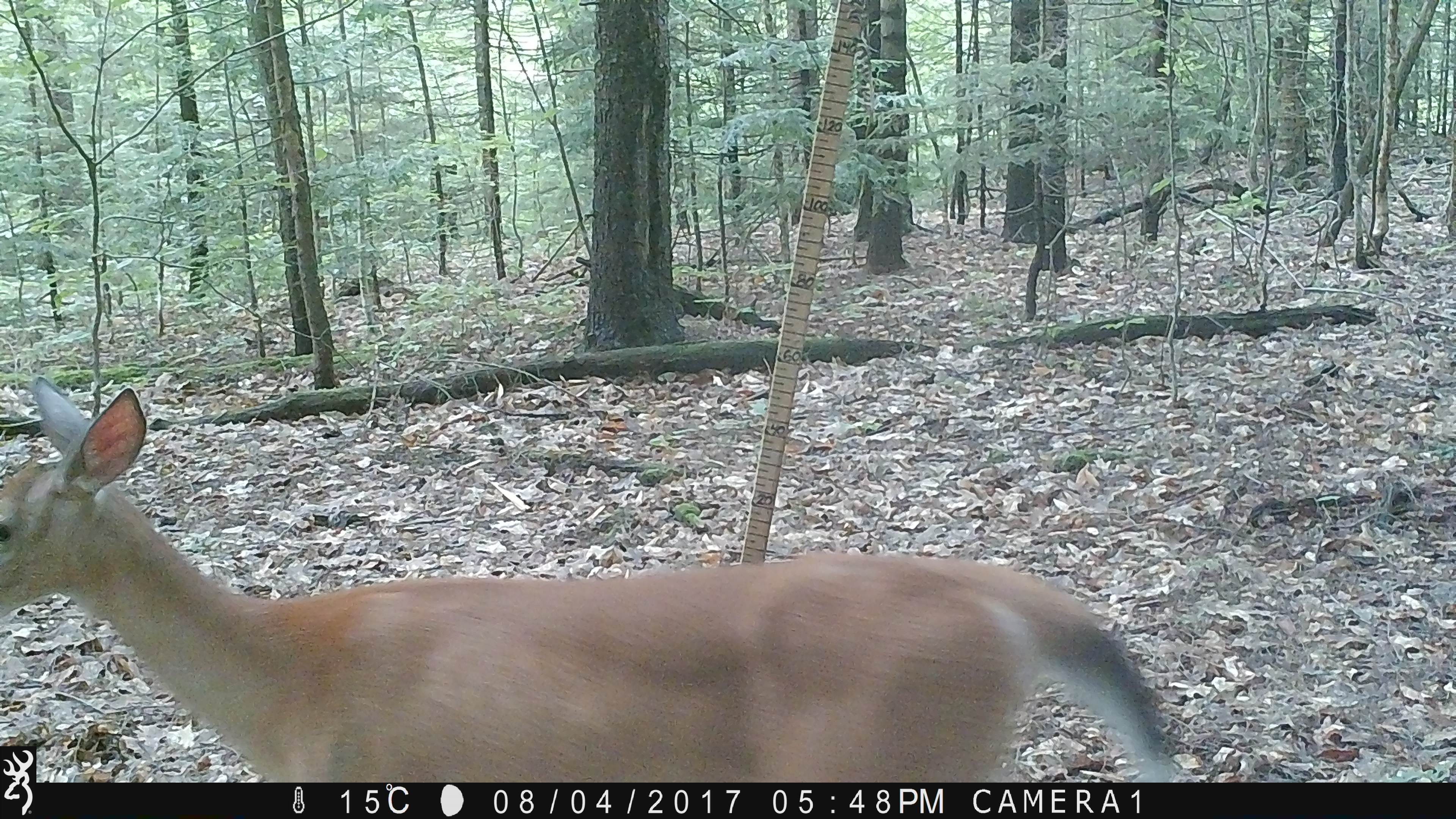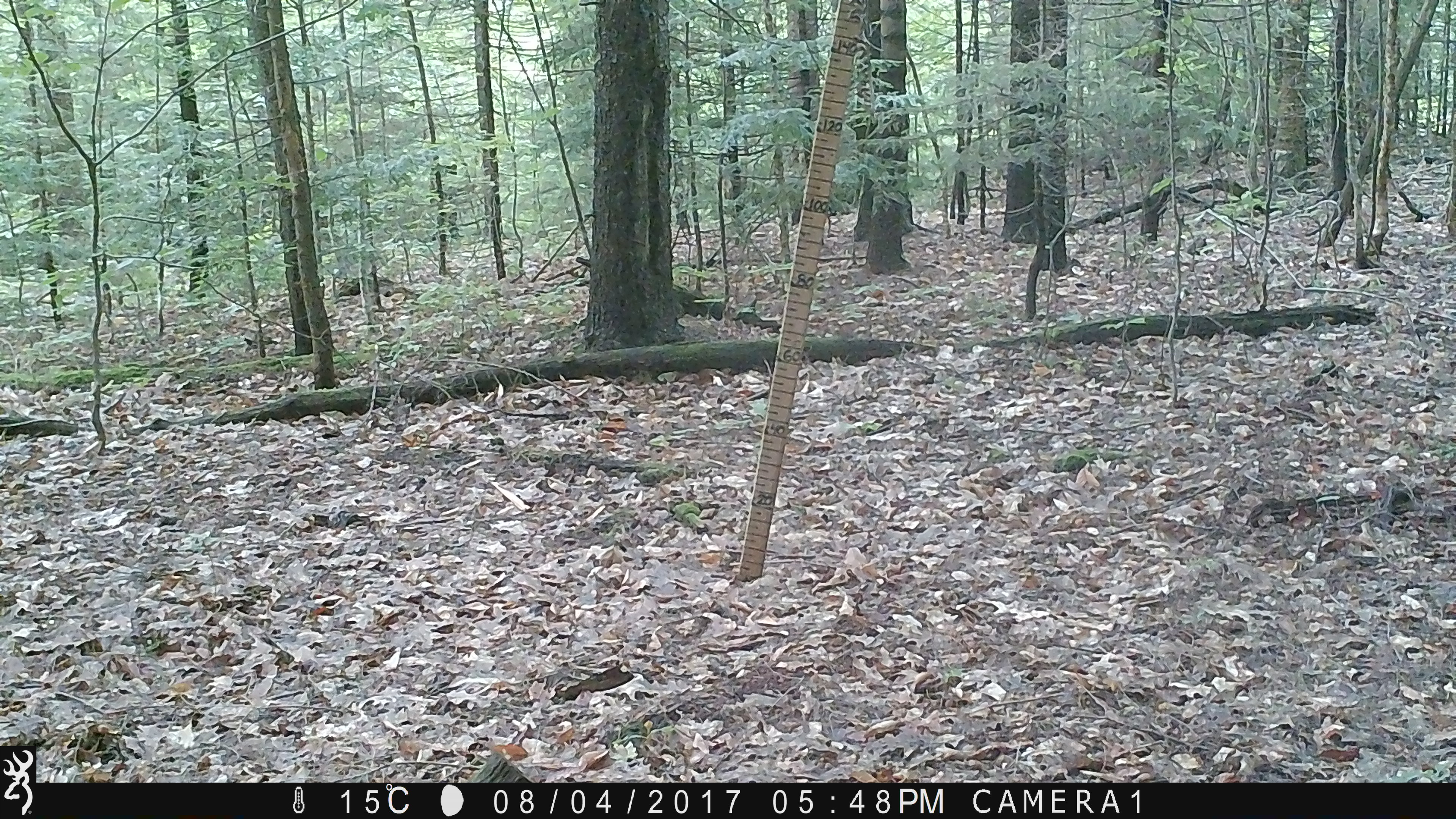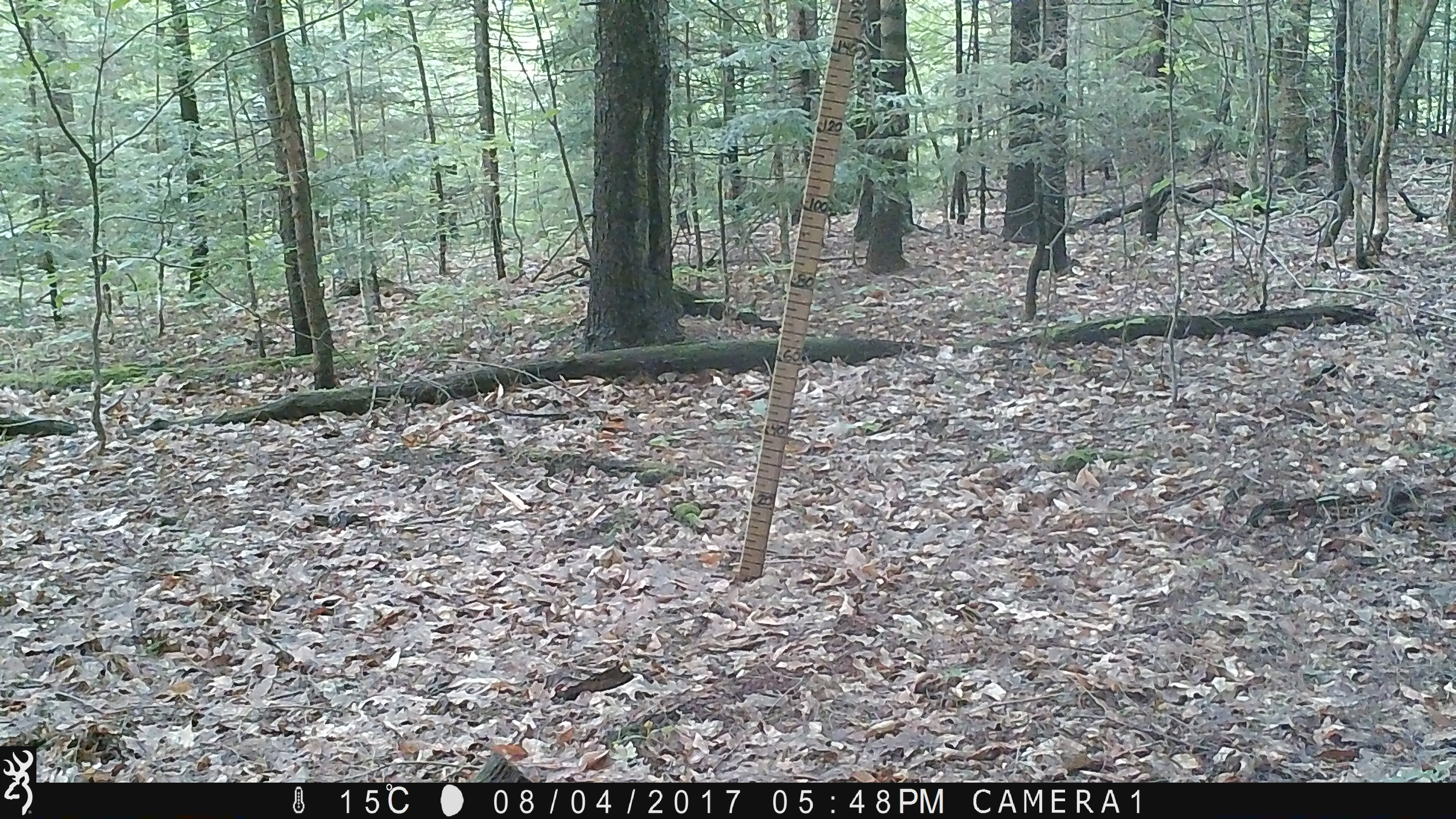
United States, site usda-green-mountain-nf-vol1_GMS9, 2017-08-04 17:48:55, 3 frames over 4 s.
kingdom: Animalia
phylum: Chordata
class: Mammalia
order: Artiodactyla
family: Cervidae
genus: Odocoileus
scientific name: Odocoileus virginianus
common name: white-tailed deer